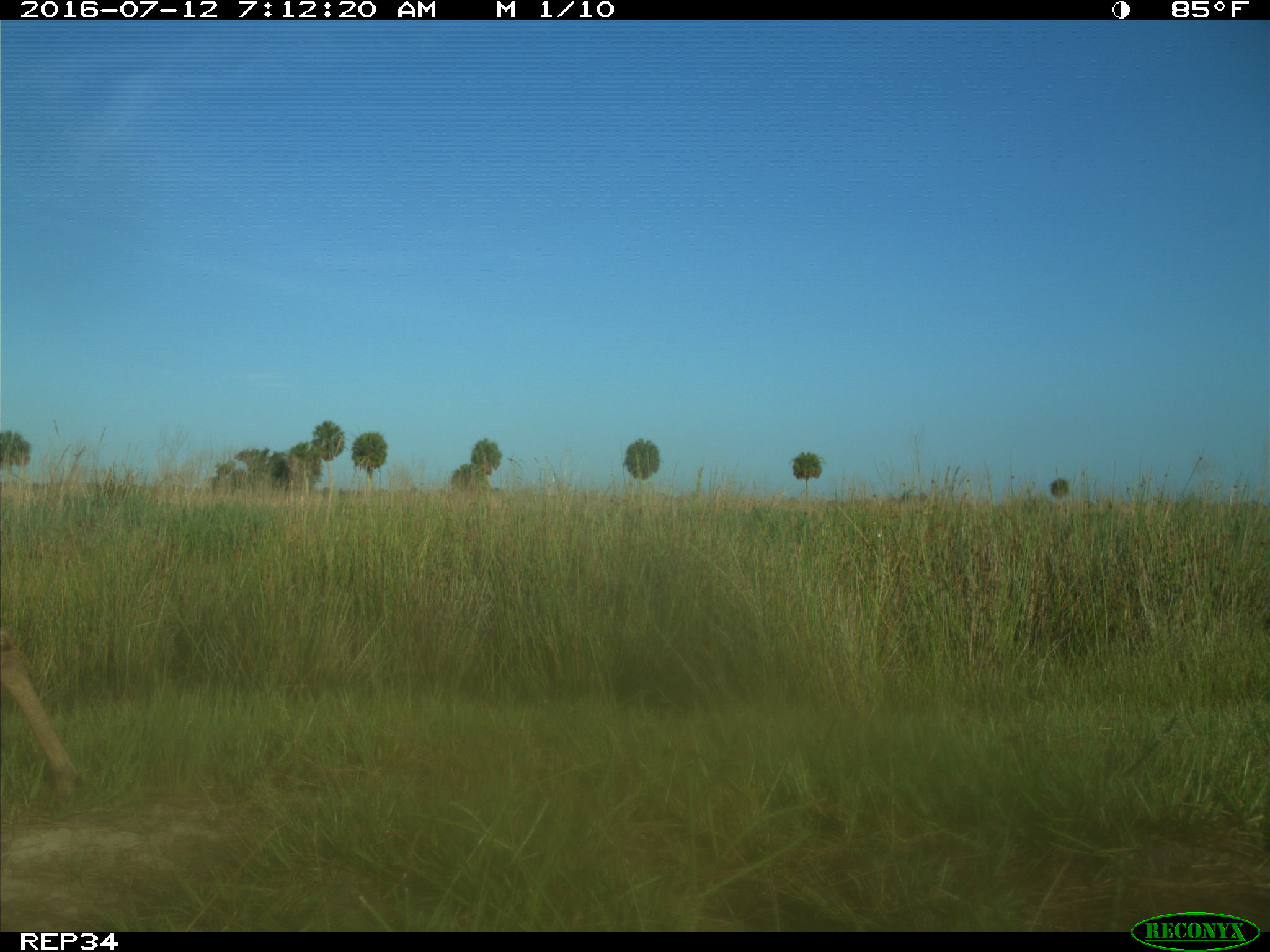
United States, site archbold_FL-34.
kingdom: Animalia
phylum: Chordata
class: Mammalia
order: Artiodactyla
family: Cervidae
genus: Odocoileus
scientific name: Odocoileus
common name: deer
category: unidentified deer